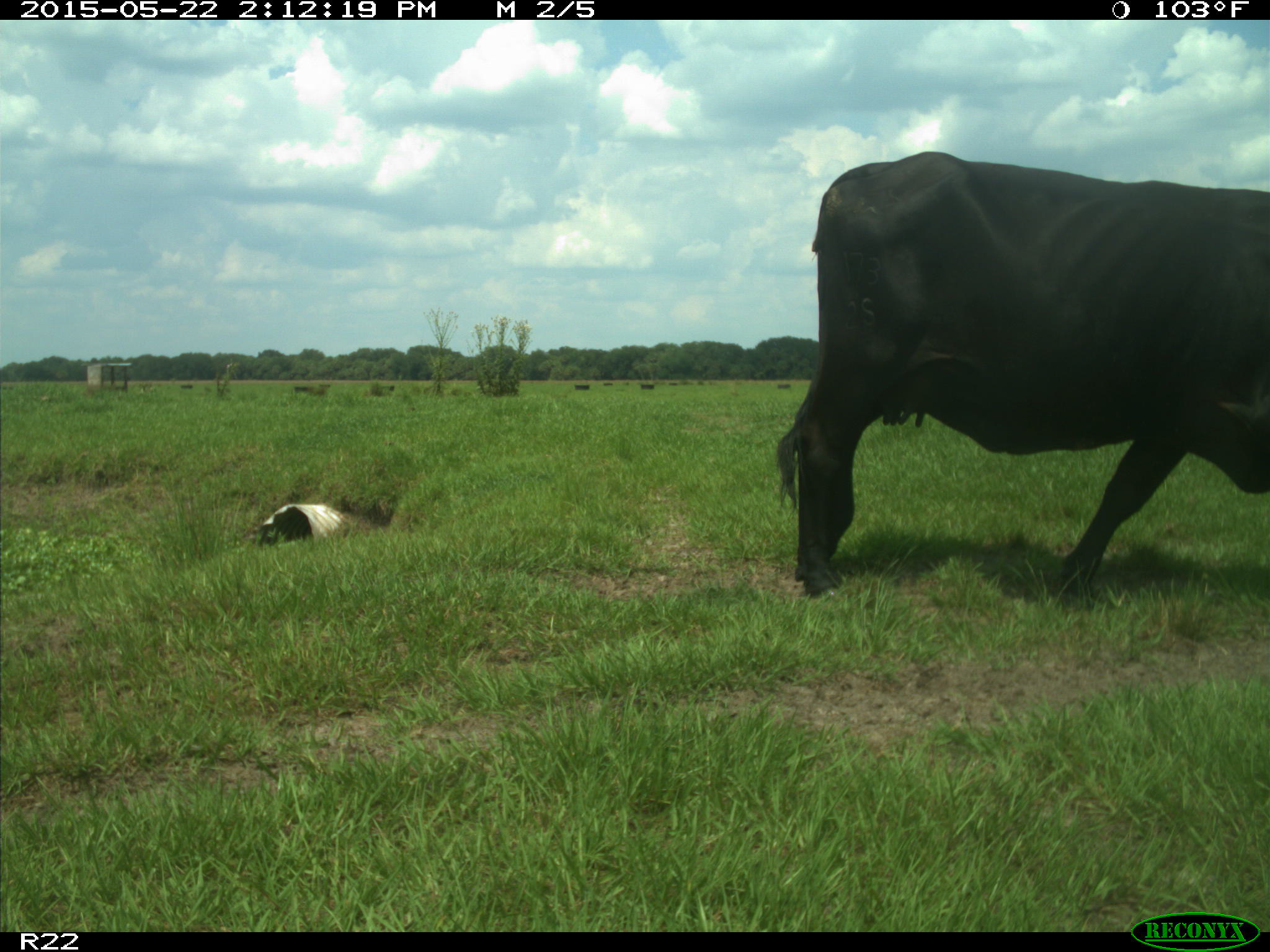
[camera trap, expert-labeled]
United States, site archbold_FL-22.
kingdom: Animalia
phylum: Chordata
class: Mammalia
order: Artiodactyla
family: Bovidae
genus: Bos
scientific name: Bos taurus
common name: domestic cow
Bos taurus (domestic cow).